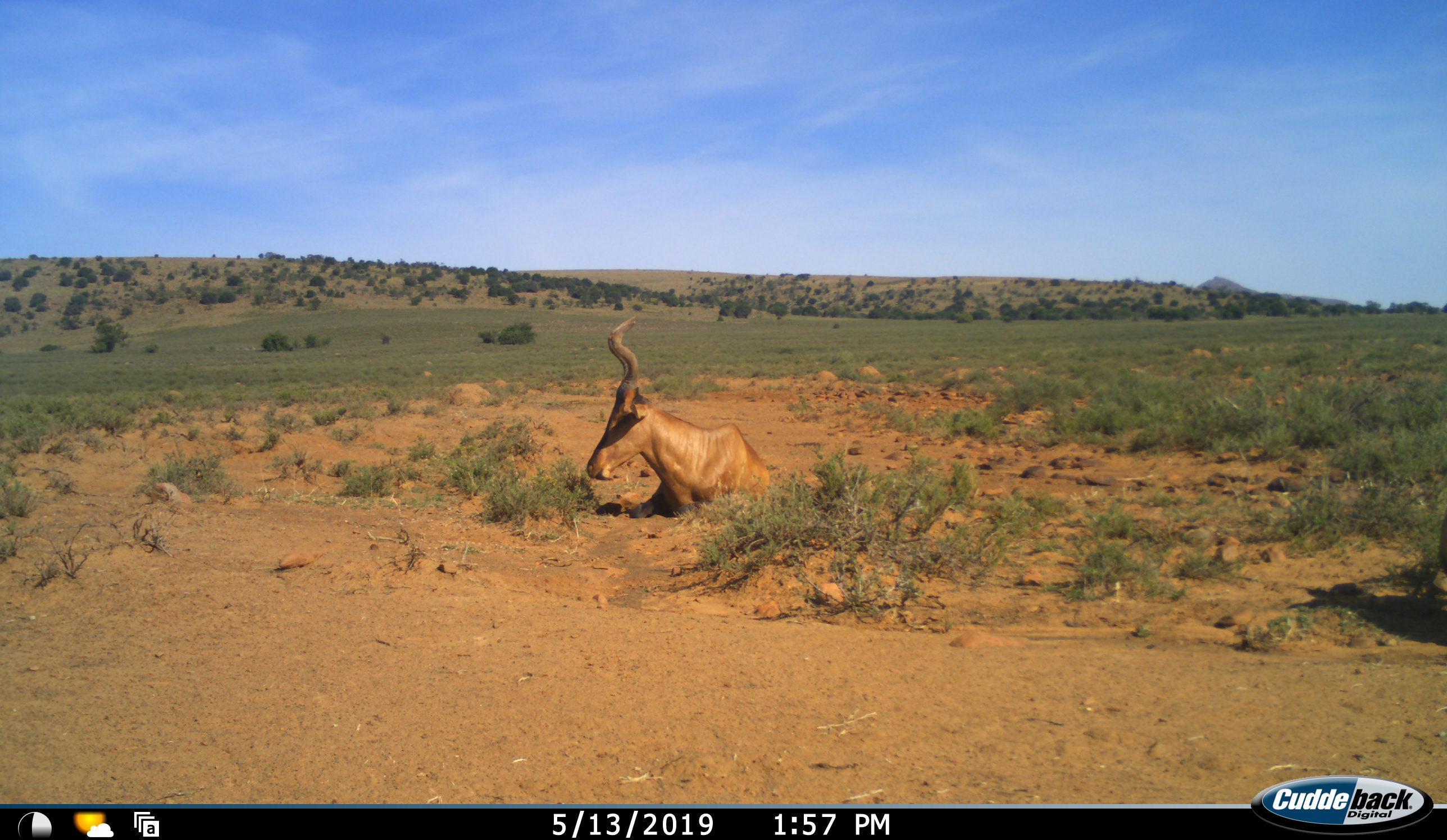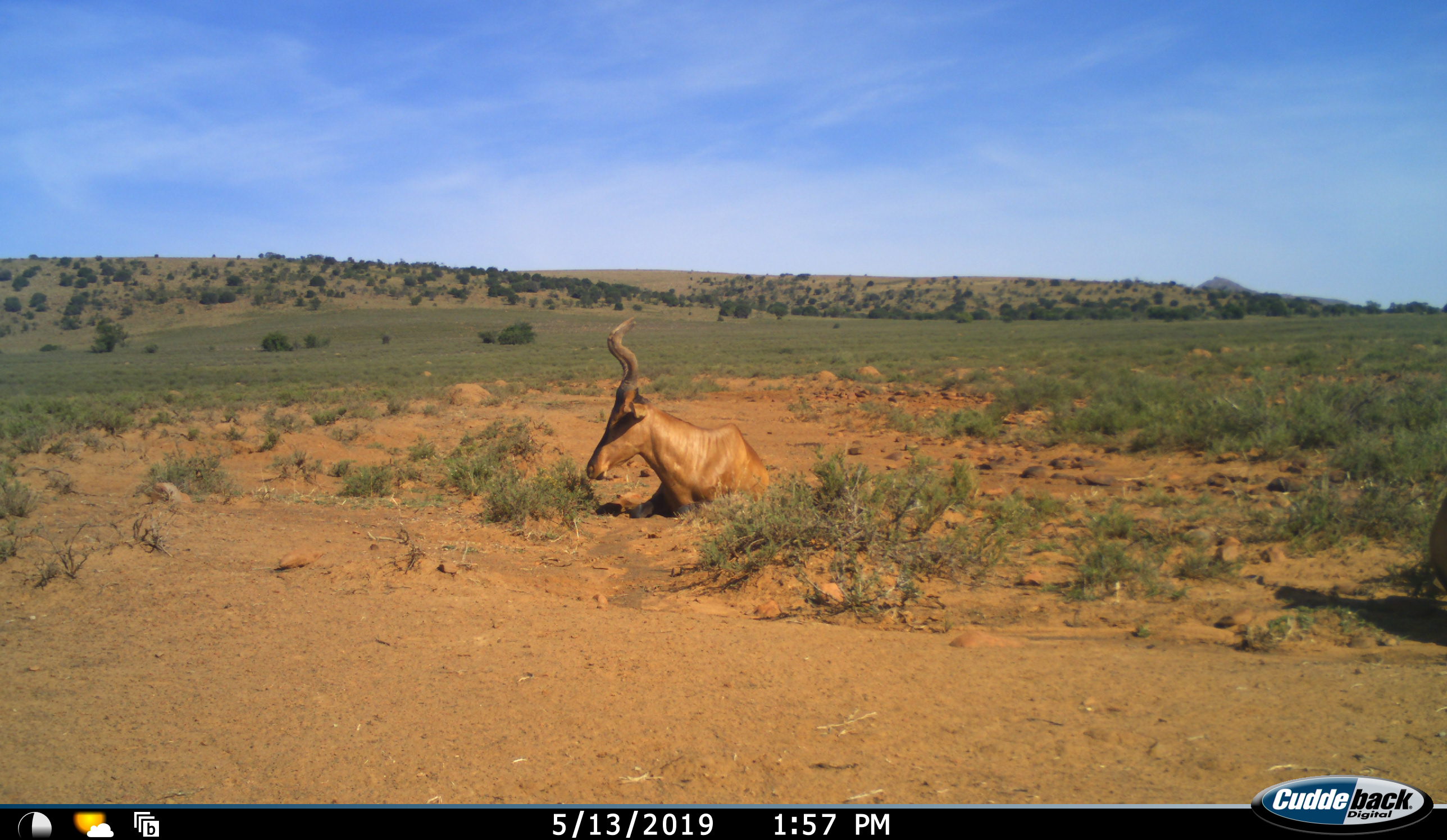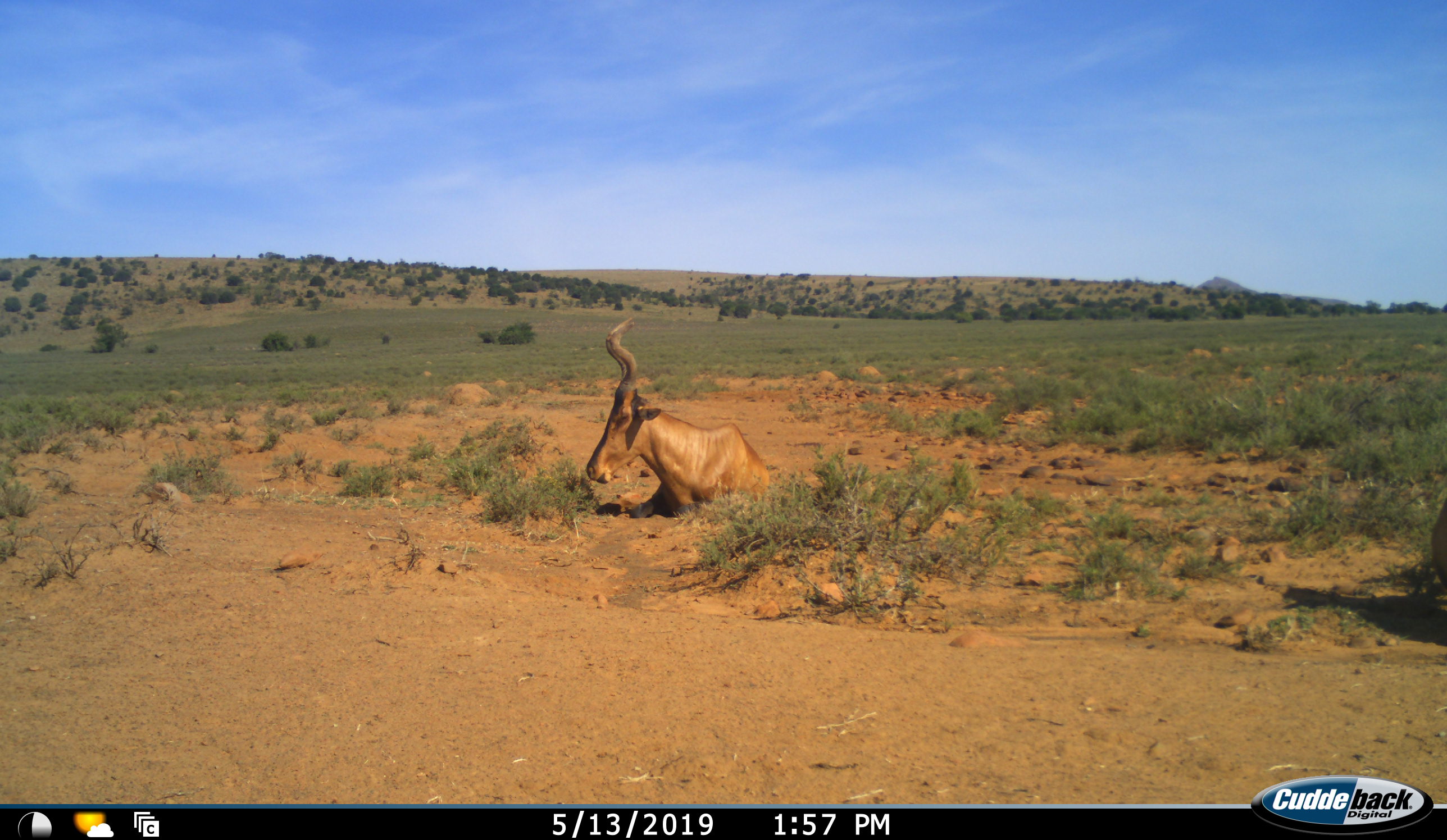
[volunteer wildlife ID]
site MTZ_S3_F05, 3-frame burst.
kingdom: Animalia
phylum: Chordata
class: Mammalia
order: Artiodactyla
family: Bovidae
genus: Alcelaphus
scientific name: Alcelaphus buselaphus caama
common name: red hartebeest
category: hartebeestred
Hartebeestred (red hartebeest) (Alcelaphus buselaphus caama), count 1. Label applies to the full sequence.